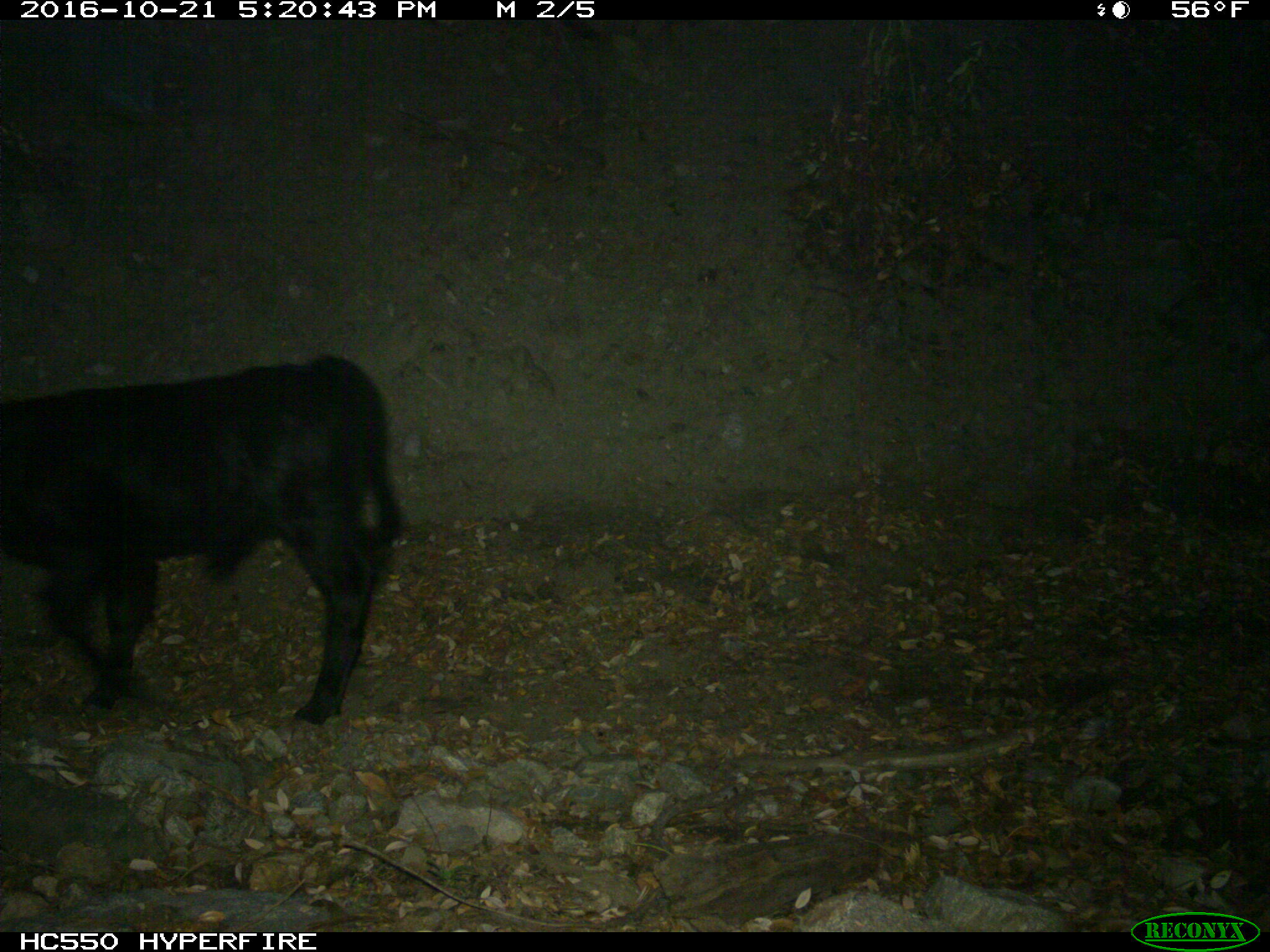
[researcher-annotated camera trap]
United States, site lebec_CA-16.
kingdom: Animalia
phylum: Chordata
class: Mammalia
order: Artiodactyla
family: Bovidae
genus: Bos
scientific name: Bos taurus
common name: domestic cow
Bos taurus (domestic cow).